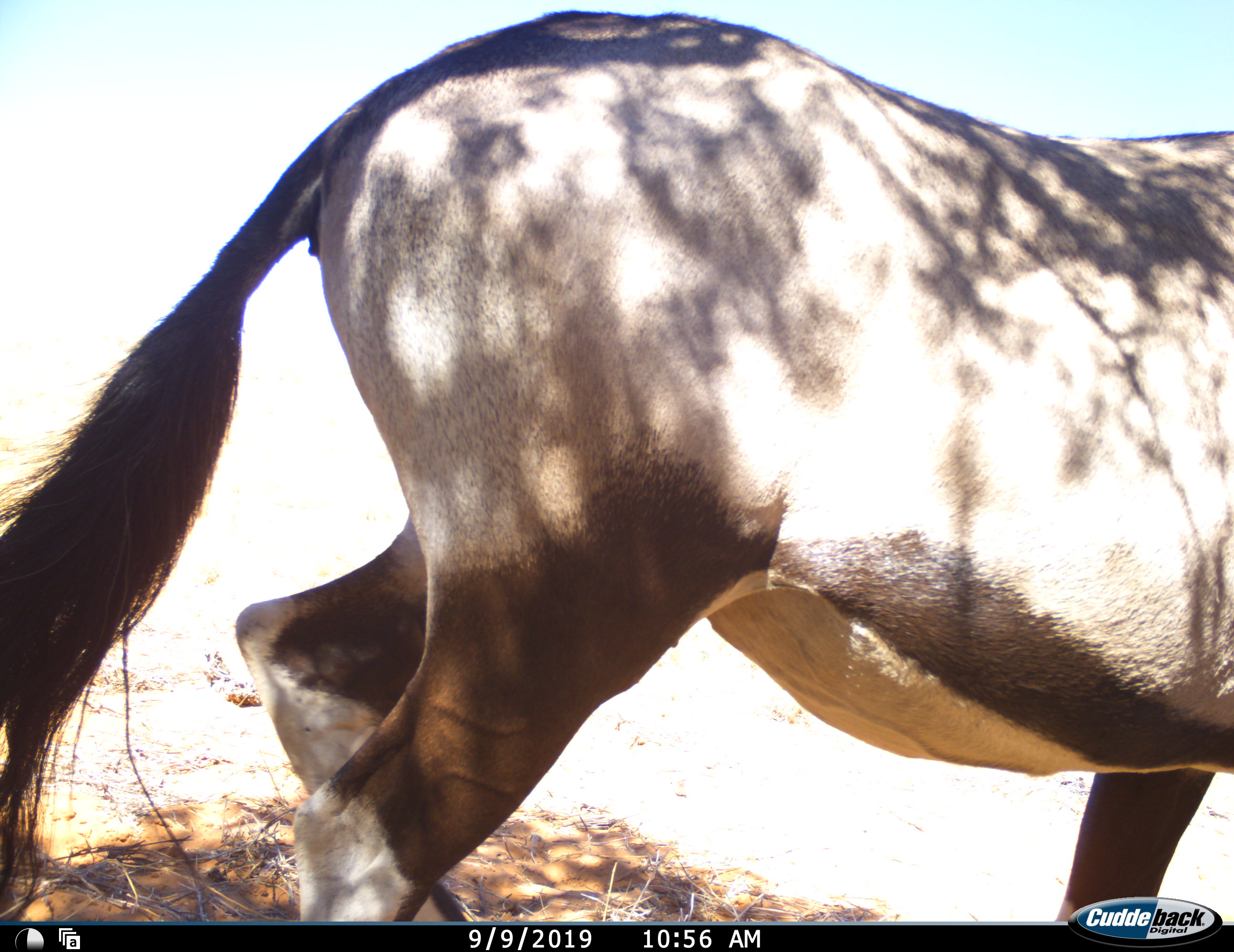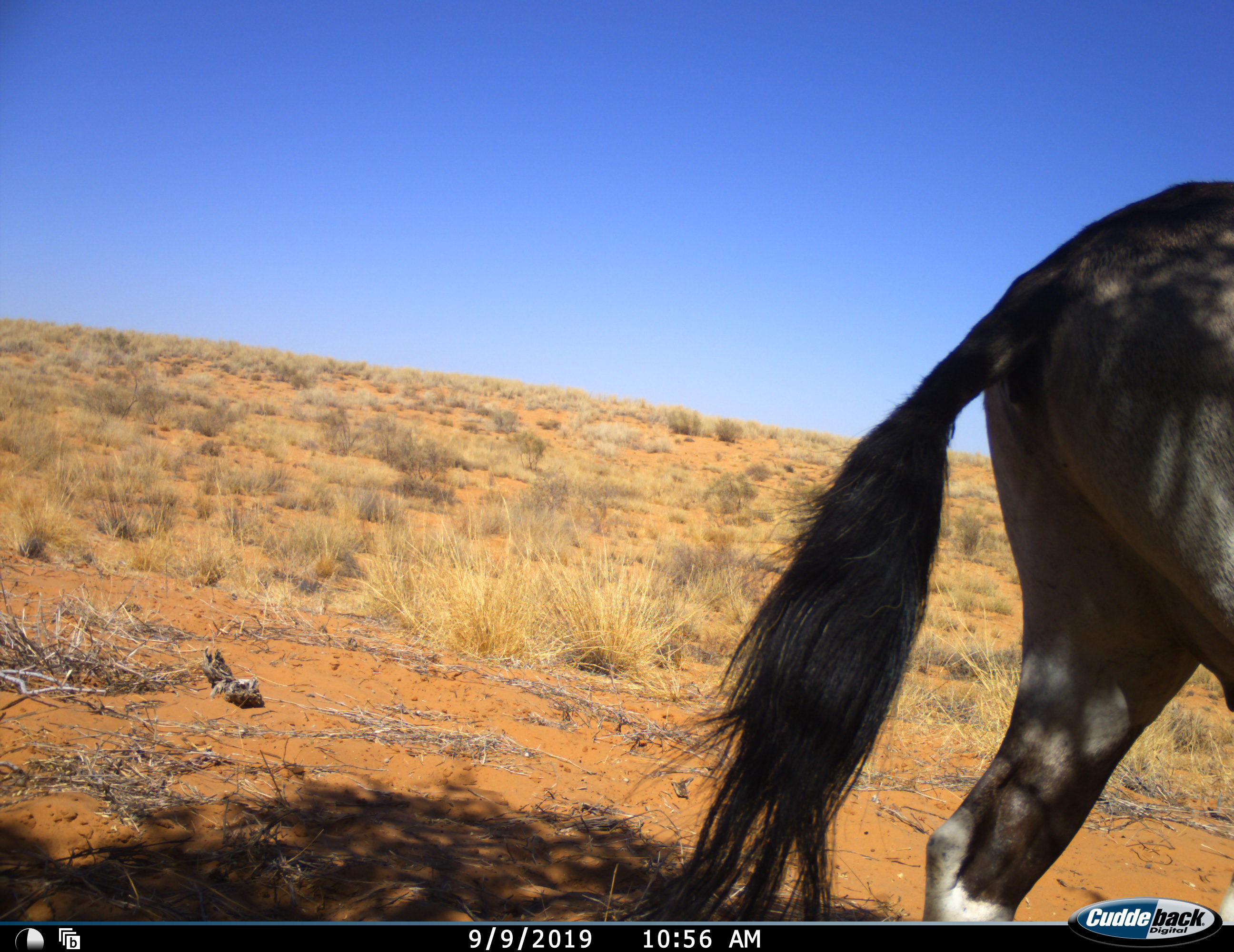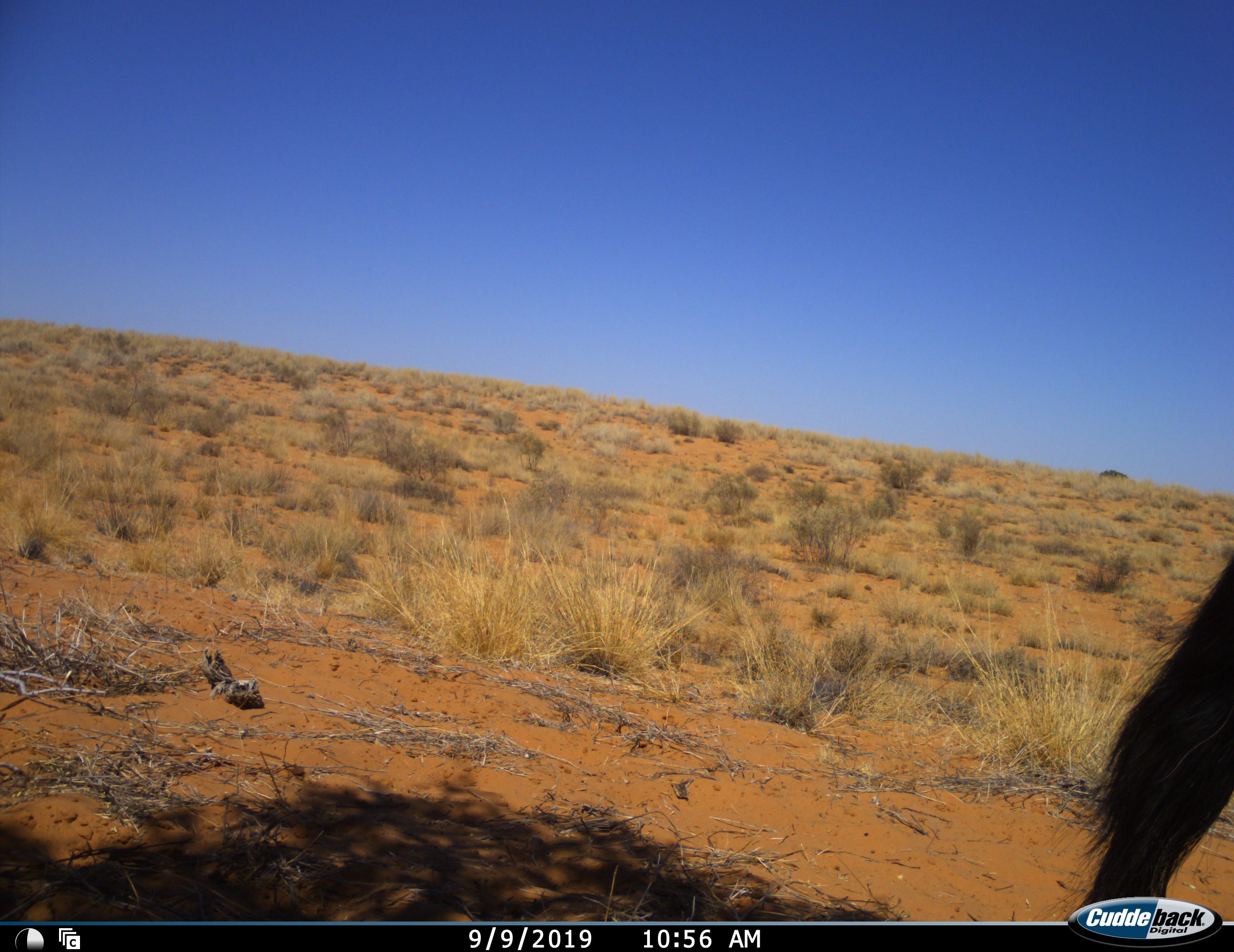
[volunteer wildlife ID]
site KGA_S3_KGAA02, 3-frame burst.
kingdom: Animalia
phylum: Chordata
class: Mammalia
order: Artiodactyla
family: Bovidae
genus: Oryx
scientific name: Oryx gazella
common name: gemsbok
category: oryx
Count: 1.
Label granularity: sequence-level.